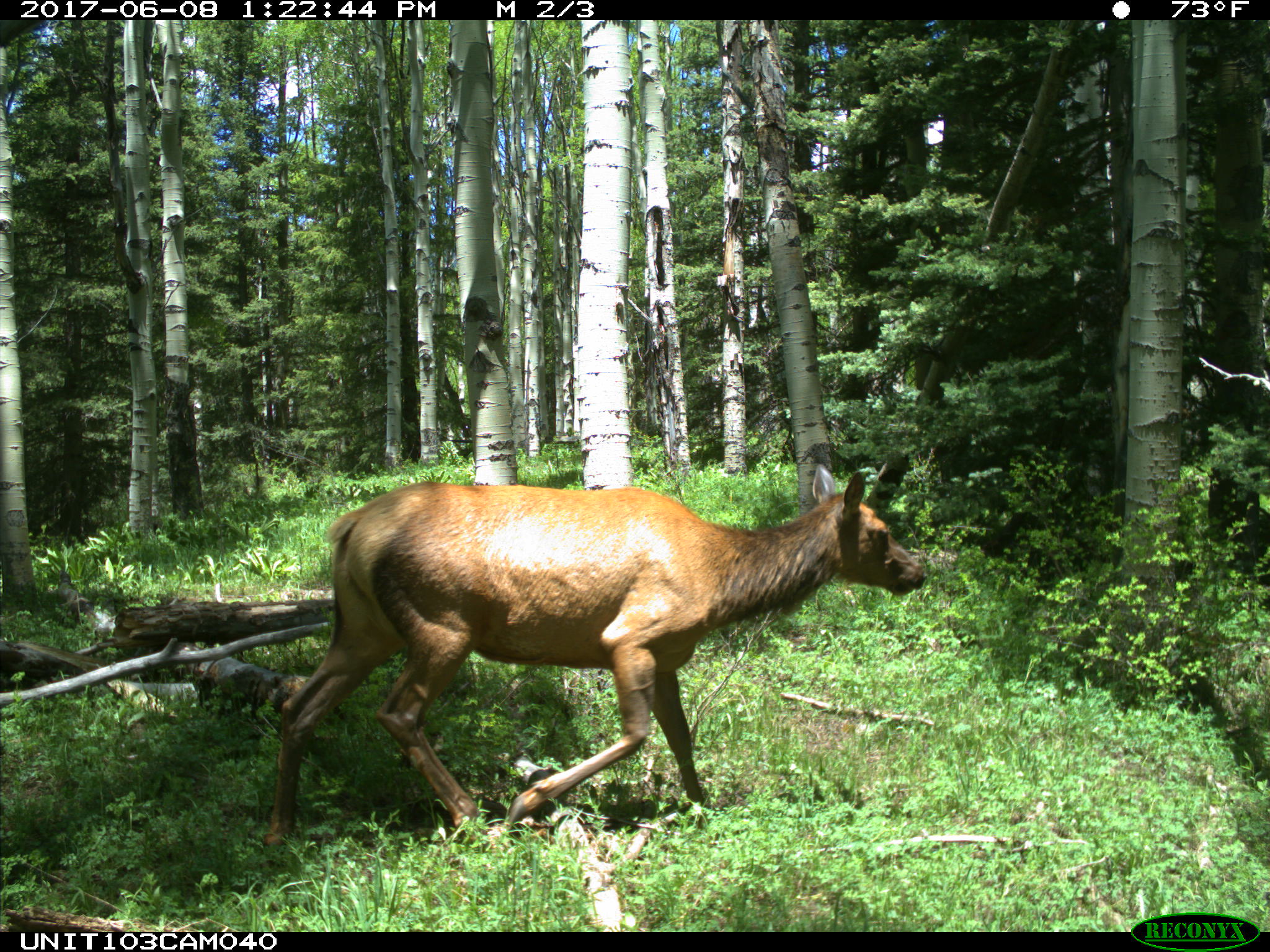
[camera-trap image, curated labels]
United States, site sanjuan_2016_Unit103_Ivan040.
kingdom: Animalia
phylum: Chordata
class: Mammalia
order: Artiodactyla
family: Cervidae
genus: Cervus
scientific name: Cervus elaphus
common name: red deer